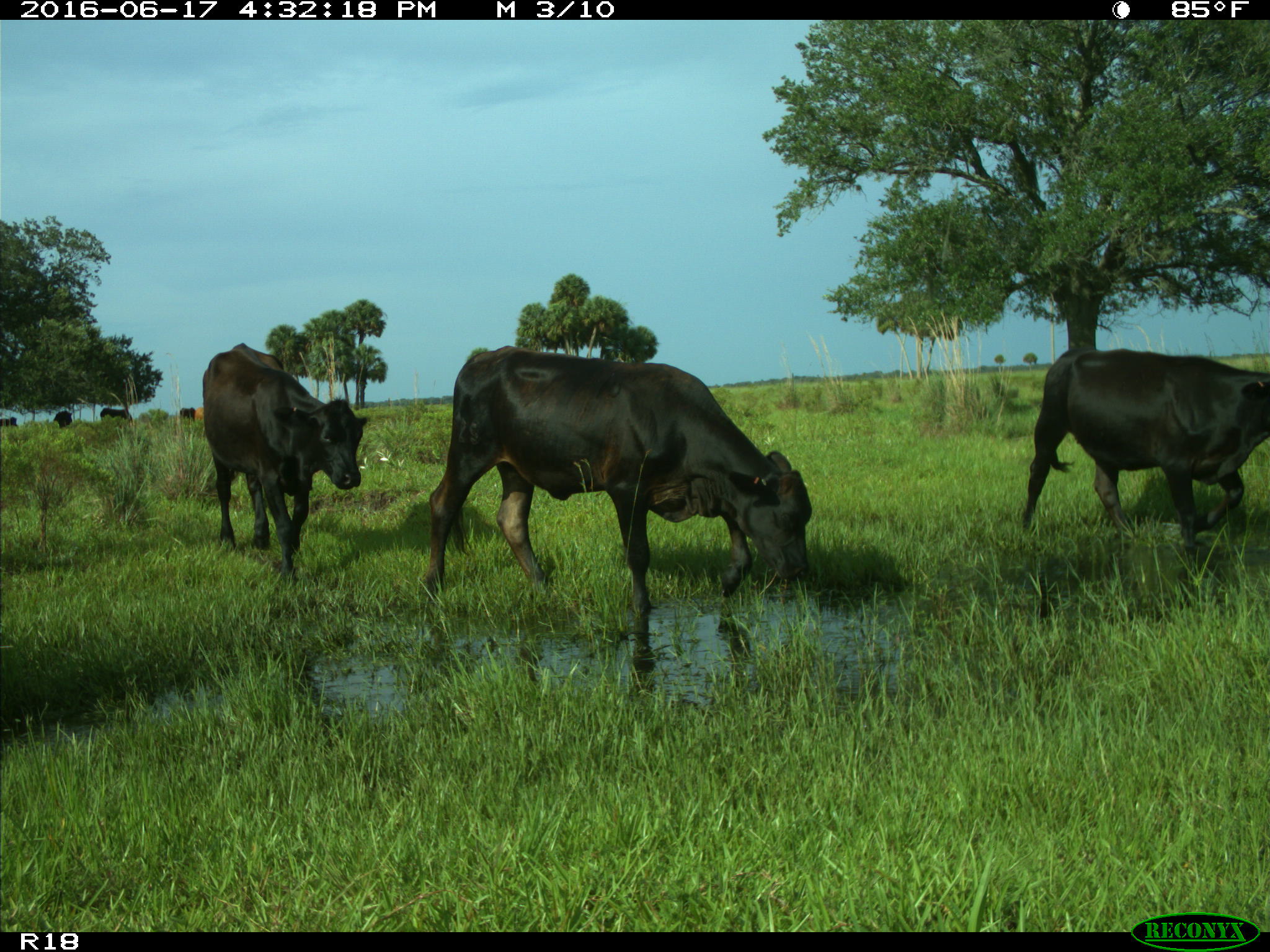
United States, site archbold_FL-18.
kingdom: Animalia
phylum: Chordata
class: Mammalia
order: Artiodactyla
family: Bovidae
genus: Bos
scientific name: Bos taurus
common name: domestic cow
Bos taurus (domestic cow).